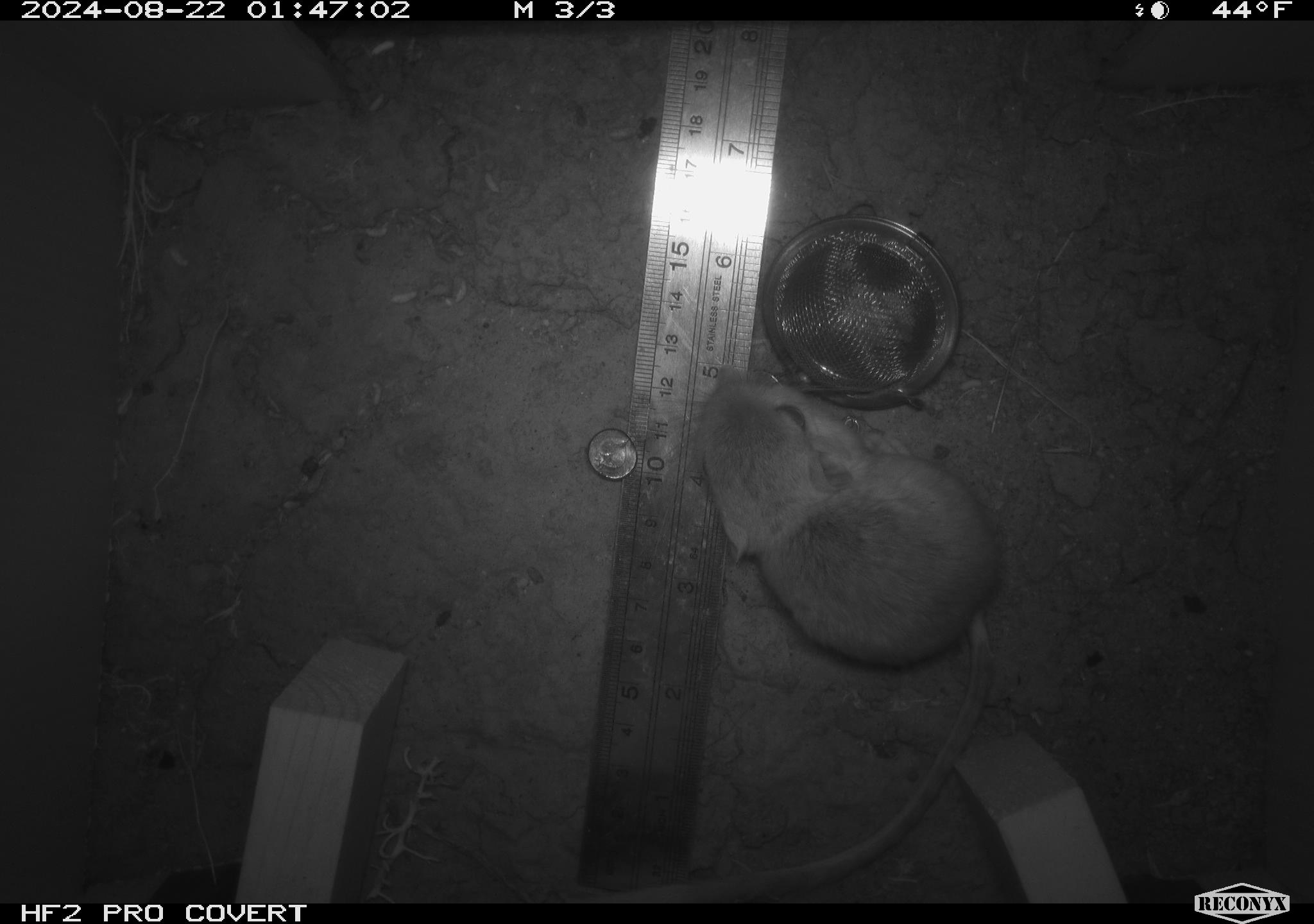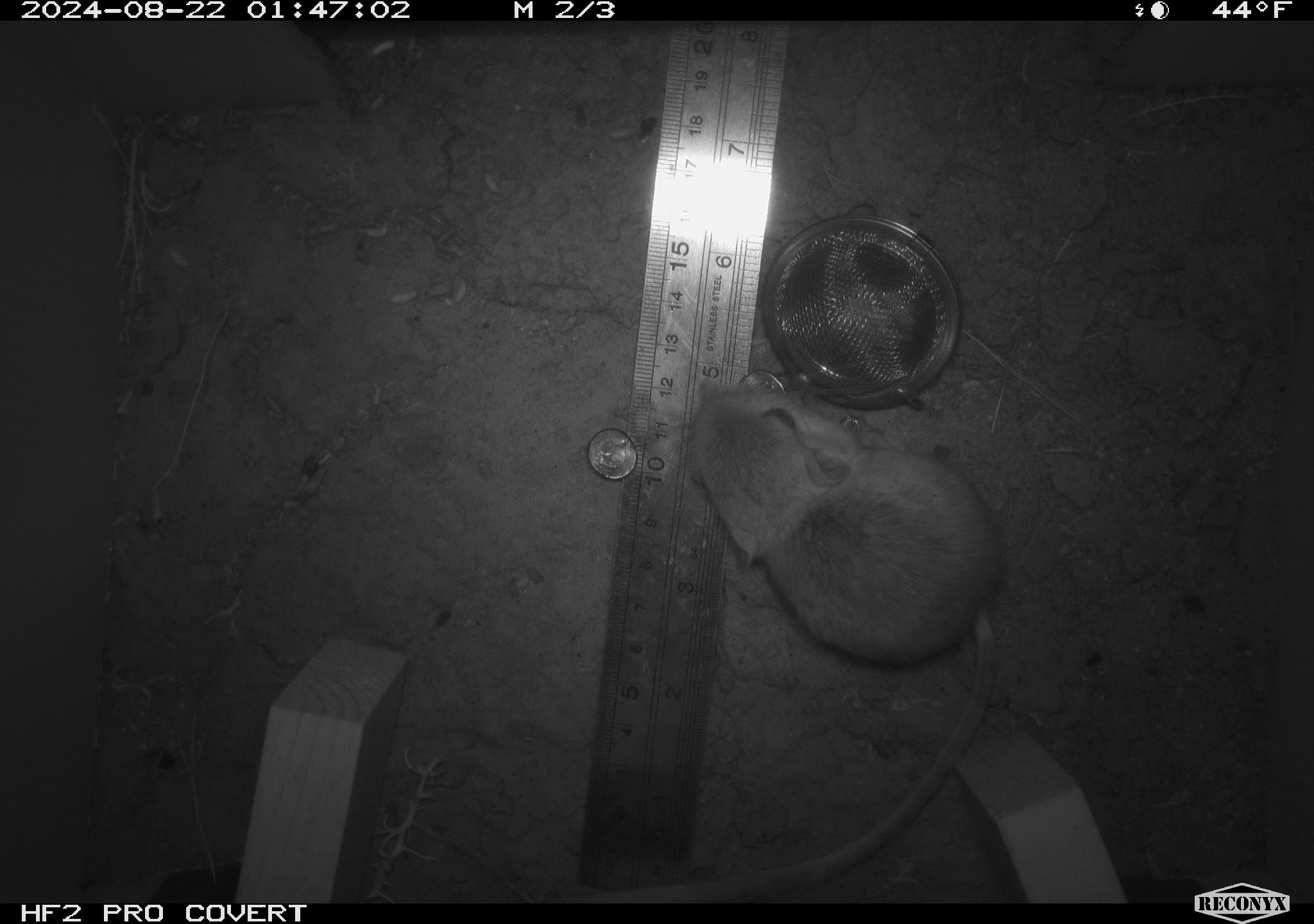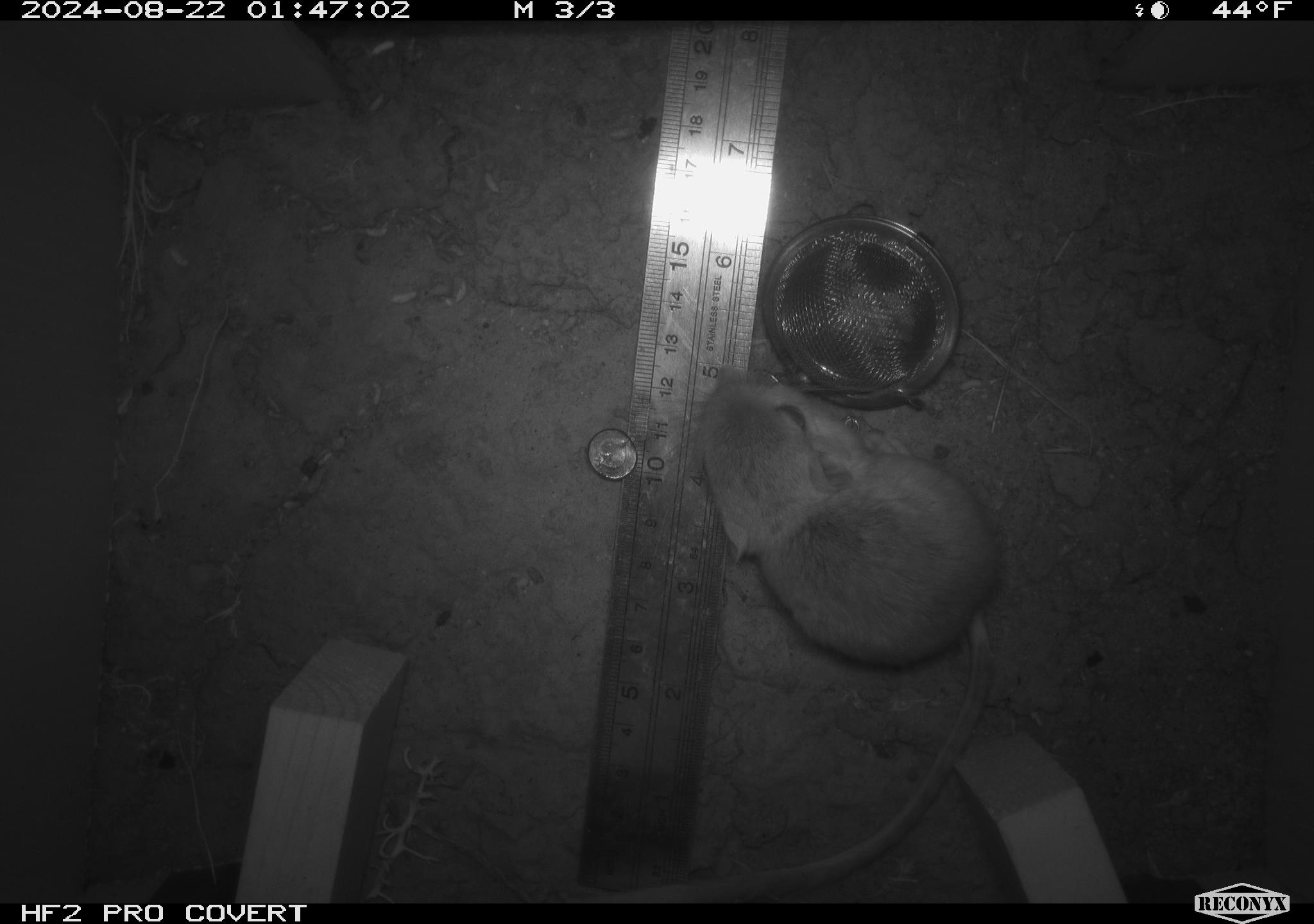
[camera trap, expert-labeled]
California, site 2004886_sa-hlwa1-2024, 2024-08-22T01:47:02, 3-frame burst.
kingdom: Animalia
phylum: Chordata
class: Mammalia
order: Rodentia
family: Heteromyidae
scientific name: Heteromyidae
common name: kangaroo rats and pocket mice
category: heteromyidae family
Heteromyidae family (kangaroo rats and pocket mice) (Heteromyidae).